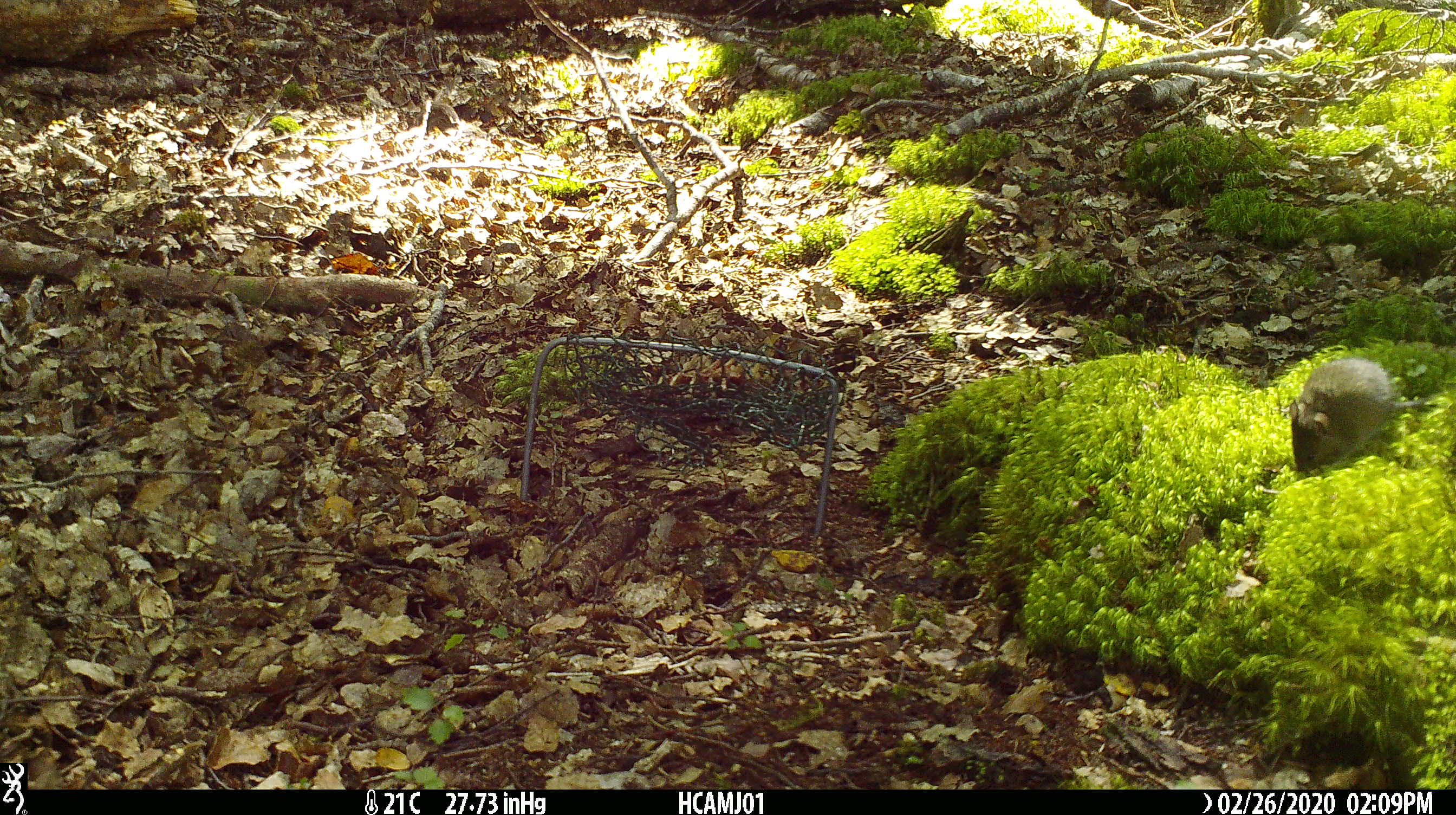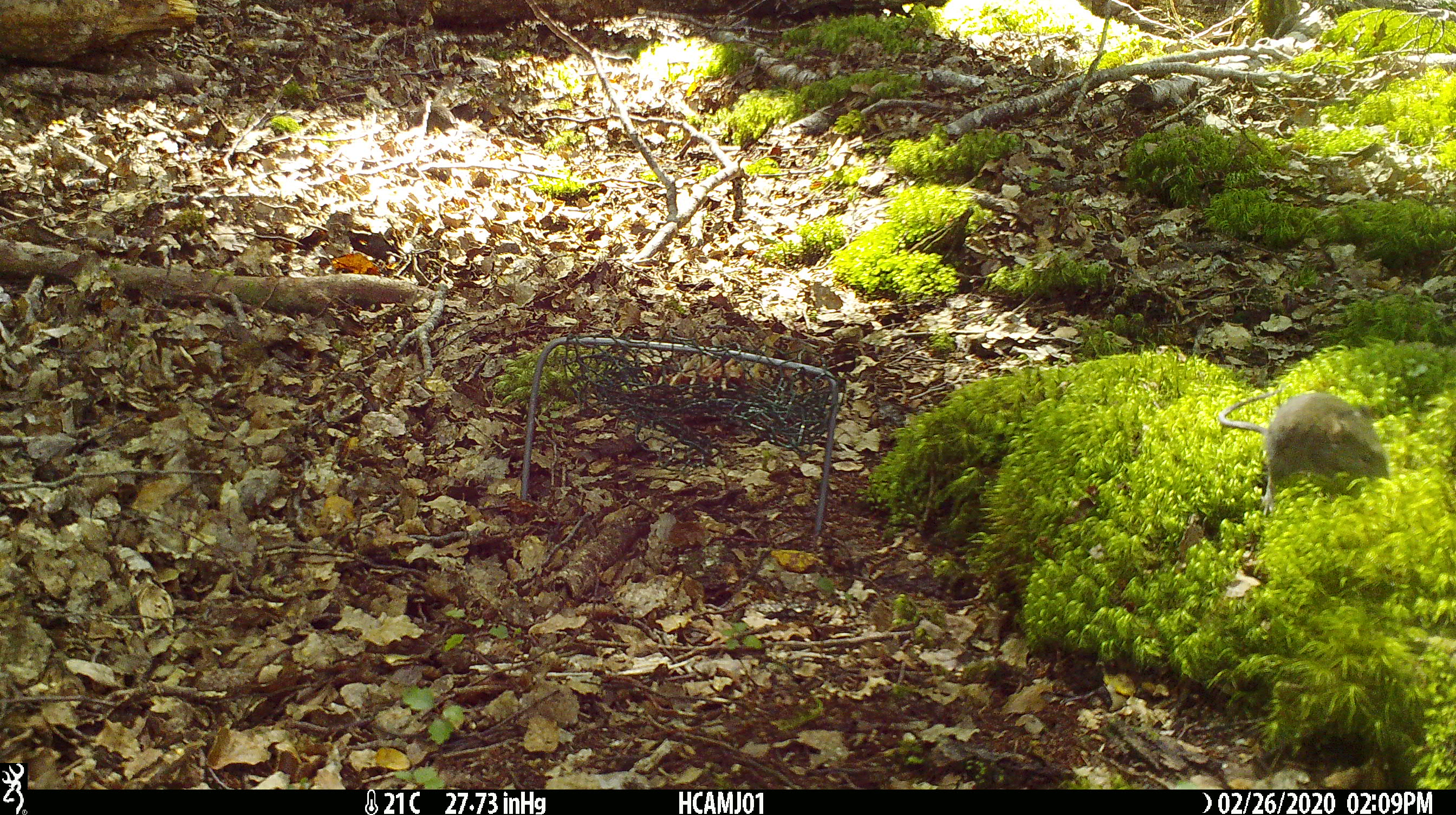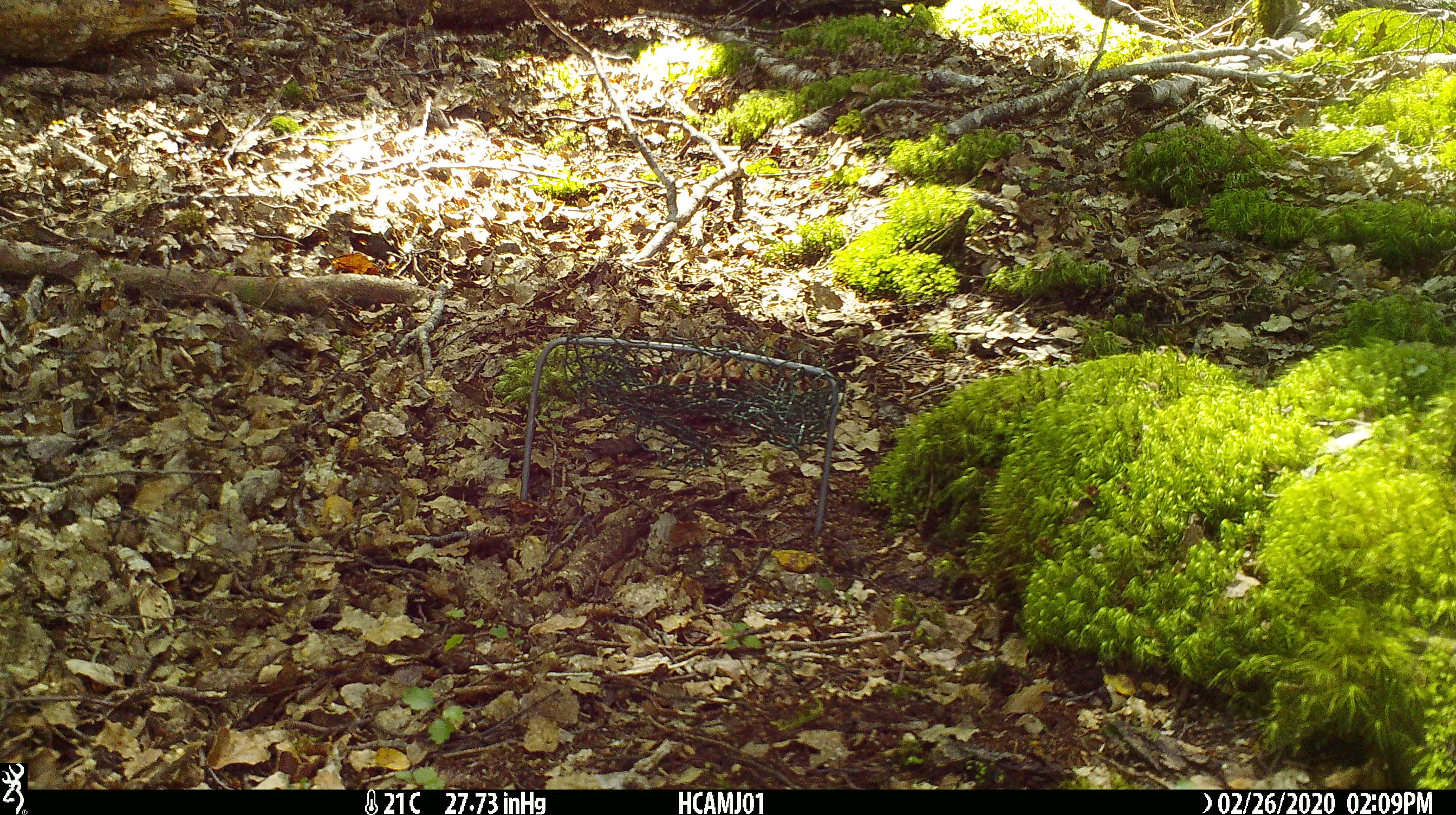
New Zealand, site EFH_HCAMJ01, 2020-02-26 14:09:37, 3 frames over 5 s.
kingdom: Animalia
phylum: Chordata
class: Mammalia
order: Rodentia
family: Muridae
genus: Mus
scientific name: Mus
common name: mouse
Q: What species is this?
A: Mouse (Mus).